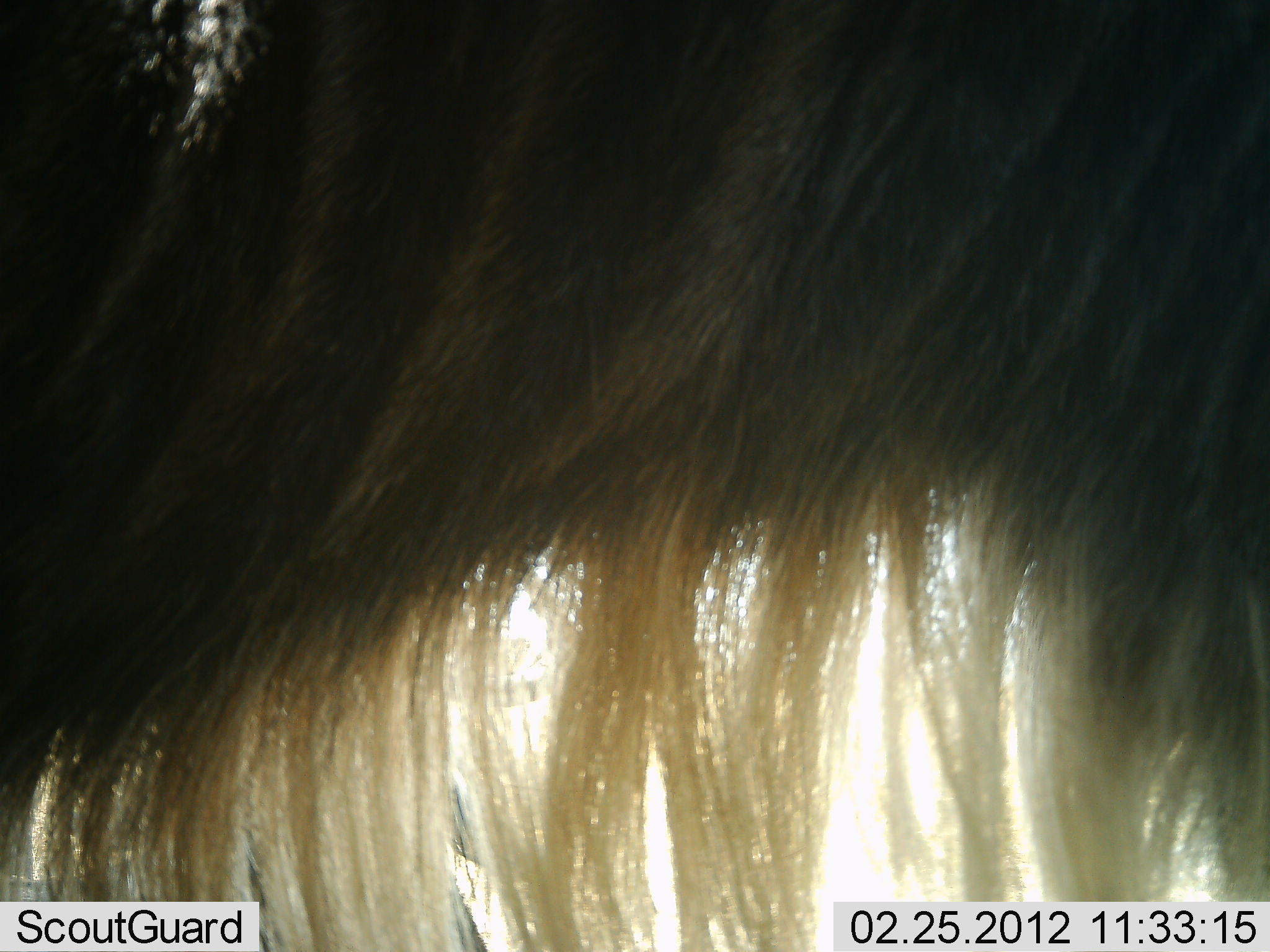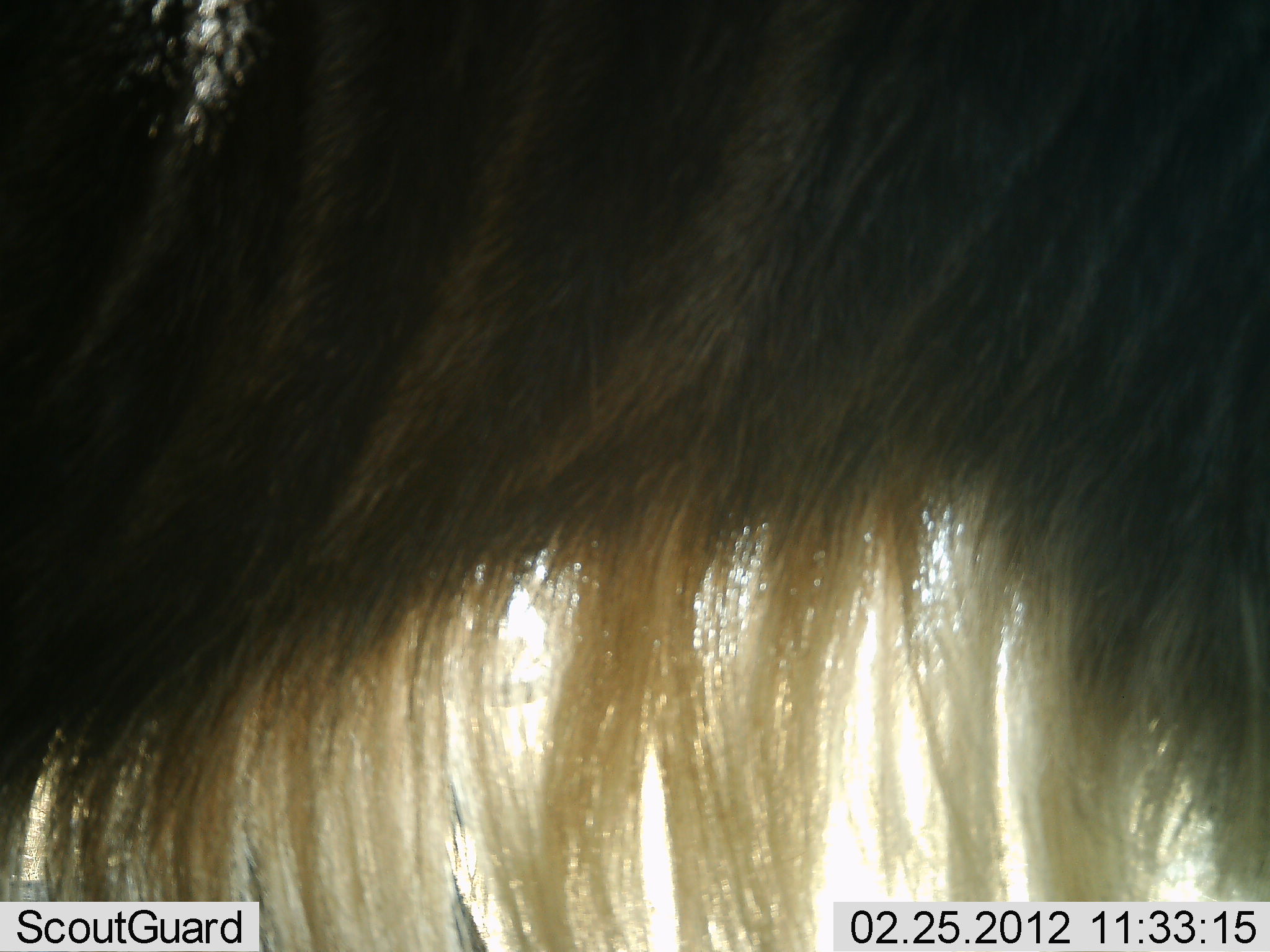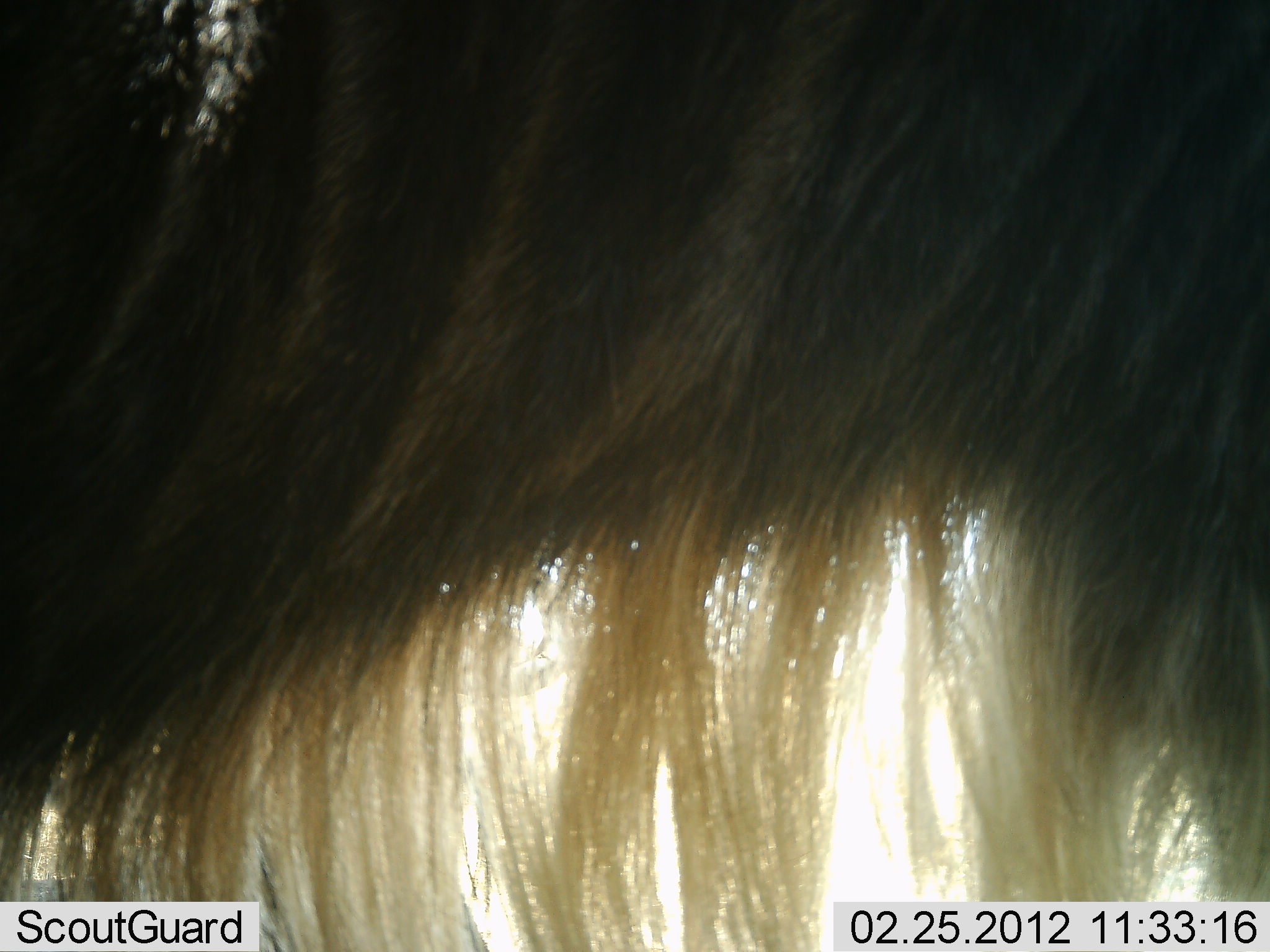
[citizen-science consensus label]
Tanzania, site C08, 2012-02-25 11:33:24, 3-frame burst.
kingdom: Animalia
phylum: Chordata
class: Mammalia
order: Artiodactyla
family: Bovidae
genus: Connochaetes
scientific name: Connochaetes taurinus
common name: blue wildebeest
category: wildebeest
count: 1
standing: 91%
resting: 9%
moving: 5%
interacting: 0%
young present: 0%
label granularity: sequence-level